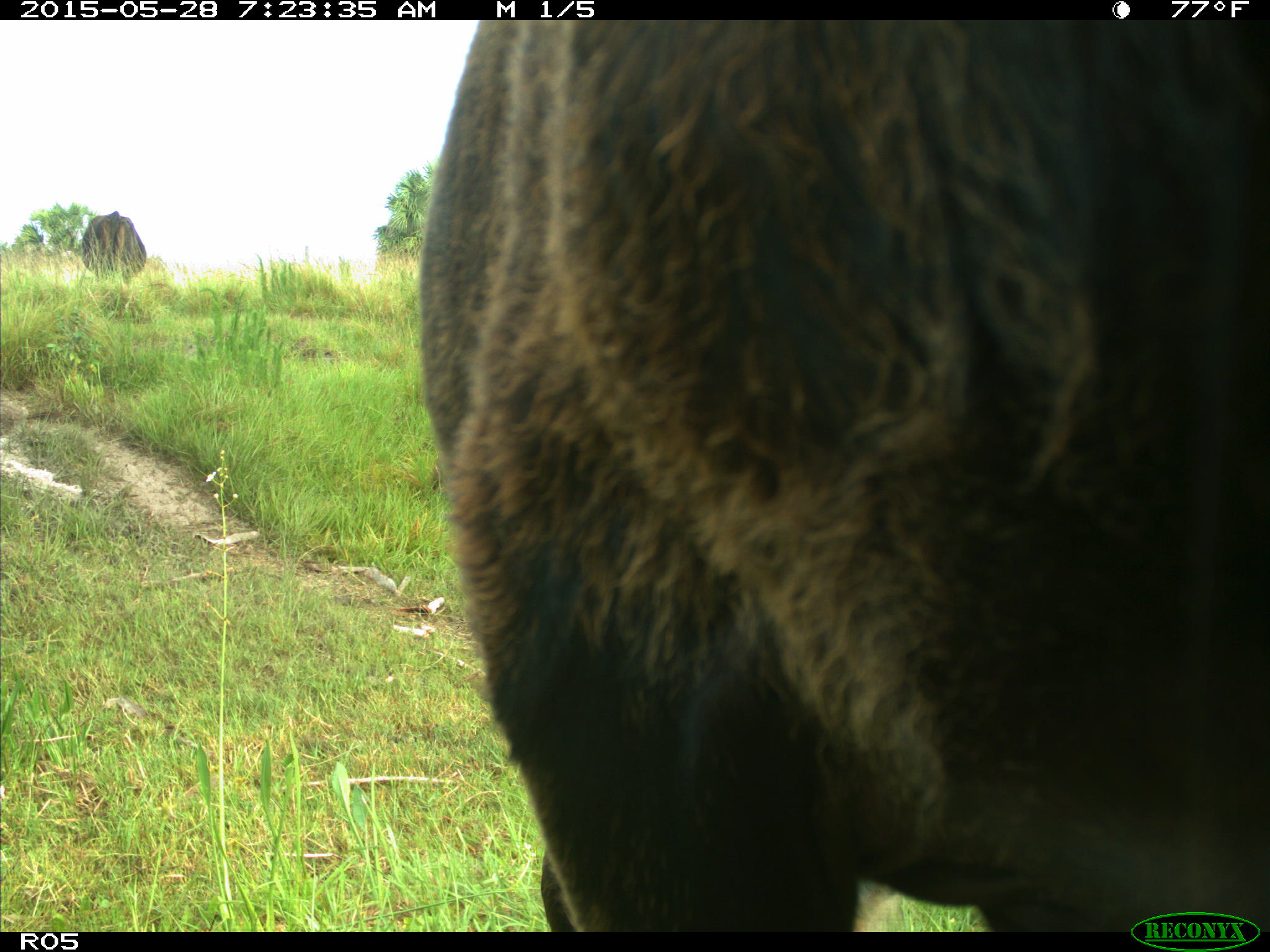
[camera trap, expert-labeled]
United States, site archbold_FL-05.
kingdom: Animalia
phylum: Chordata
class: Mammalia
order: Artiodactyla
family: Bovidae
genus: Bos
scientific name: Bos taurus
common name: domestic cow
Bos taurus (domestic cow).